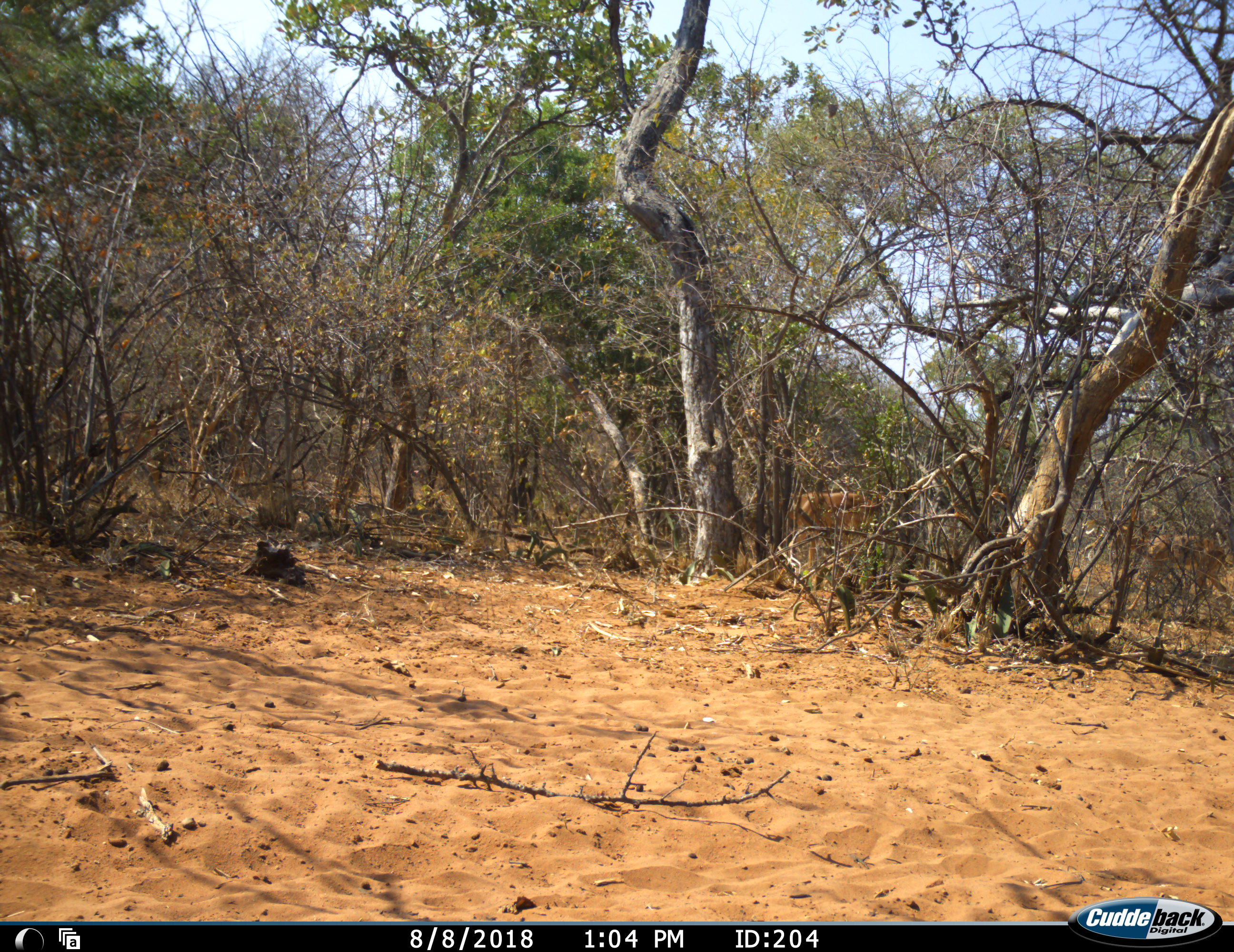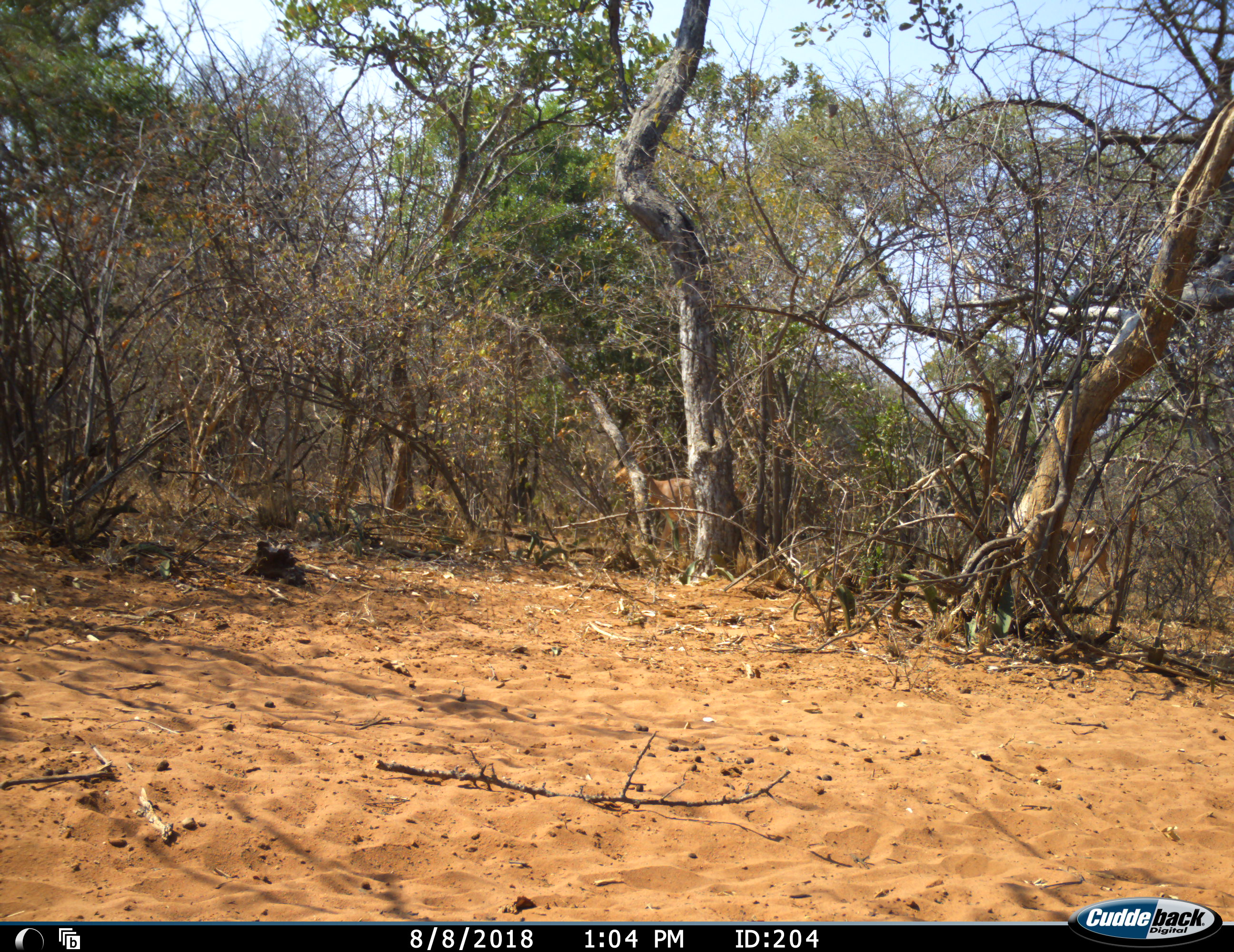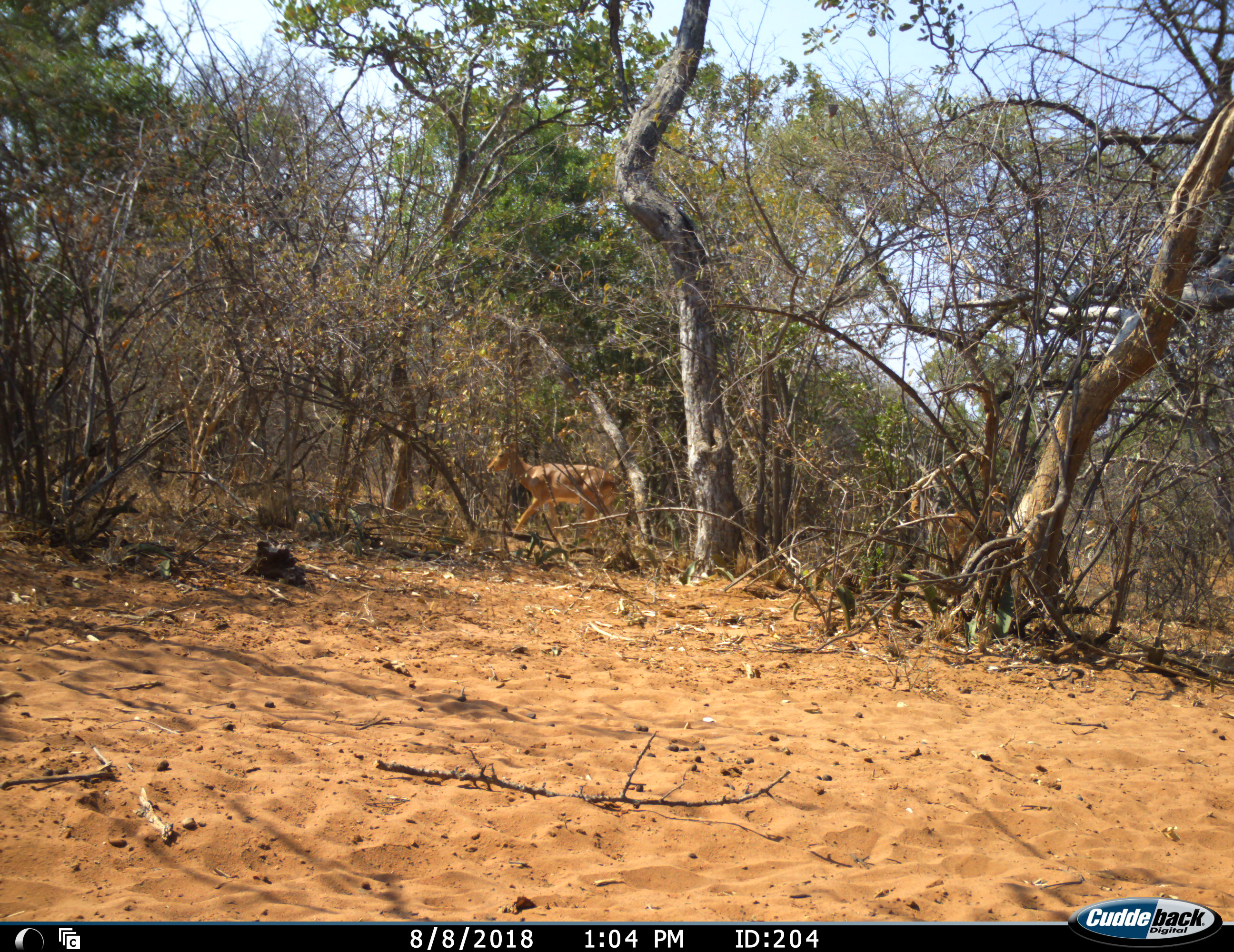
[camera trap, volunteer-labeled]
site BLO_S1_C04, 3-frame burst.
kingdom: Animalia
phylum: Chordata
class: Mammalia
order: Artiodactyla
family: Bovidae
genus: Aepyceros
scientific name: Aepyceros melampus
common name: impala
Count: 3.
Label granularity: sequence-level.